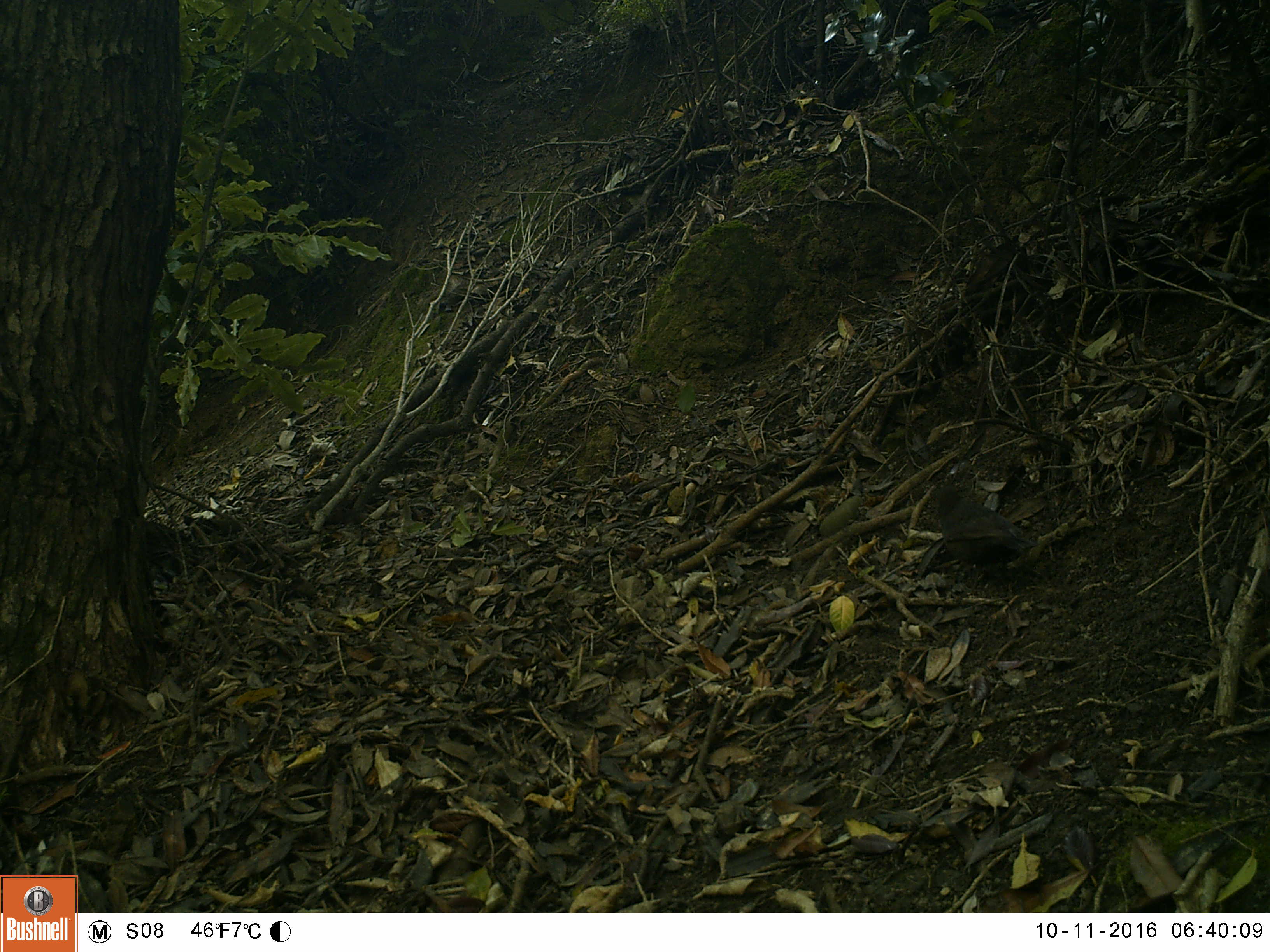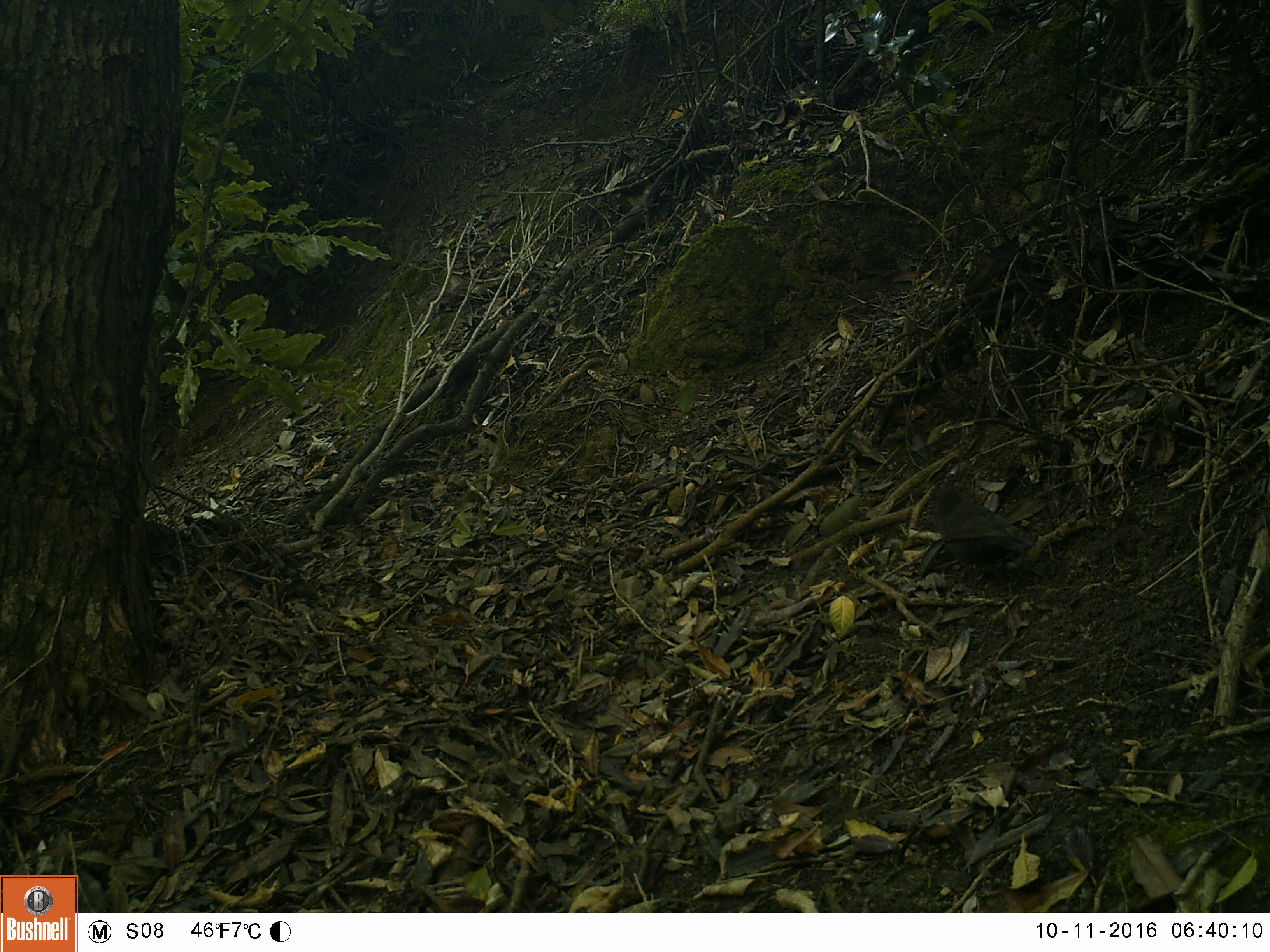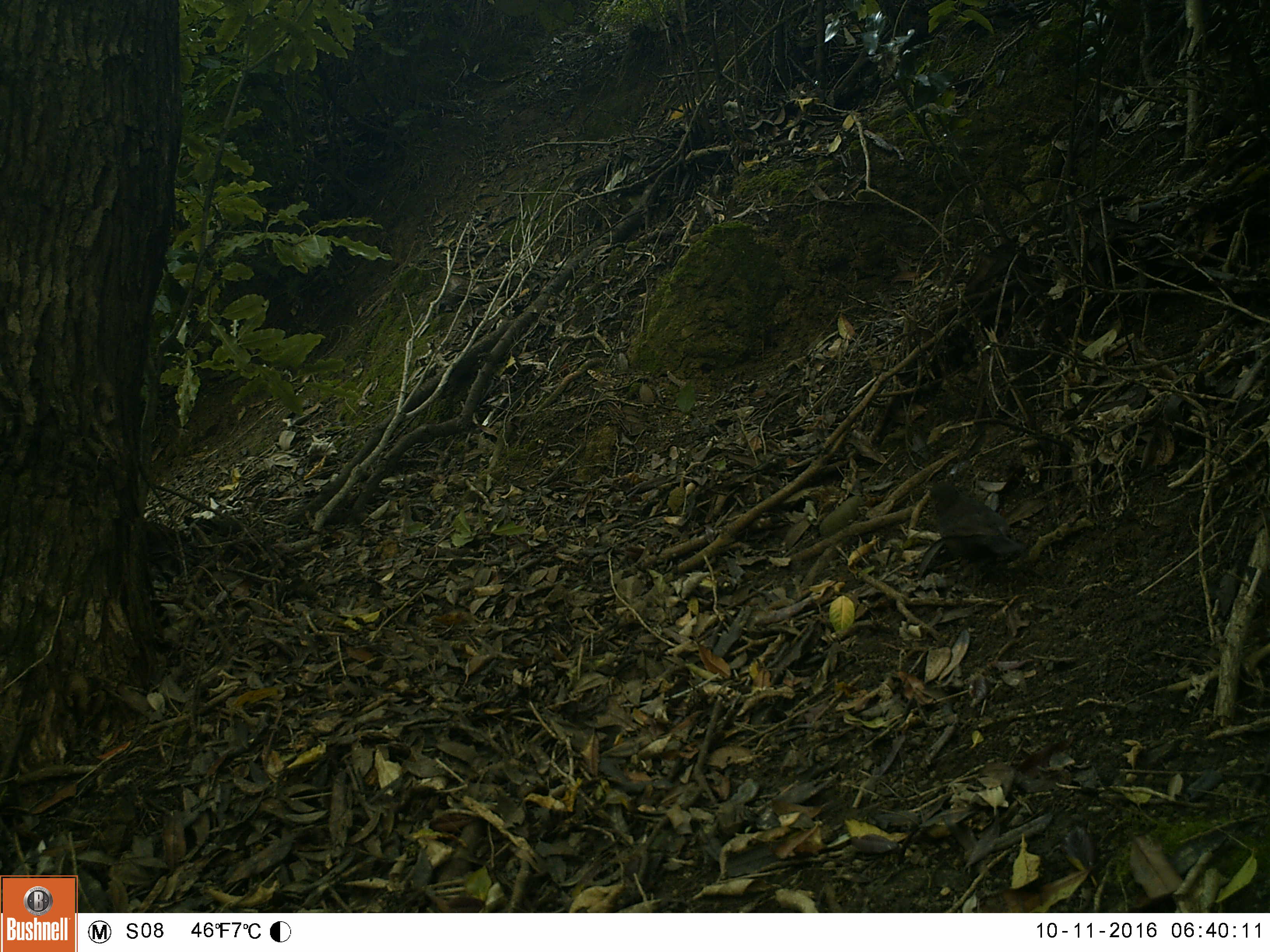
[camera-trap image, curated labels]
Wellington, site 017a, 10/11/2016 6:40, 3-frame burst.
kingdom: Animalia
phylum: Chordata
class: Aves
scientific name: Aves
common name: bird